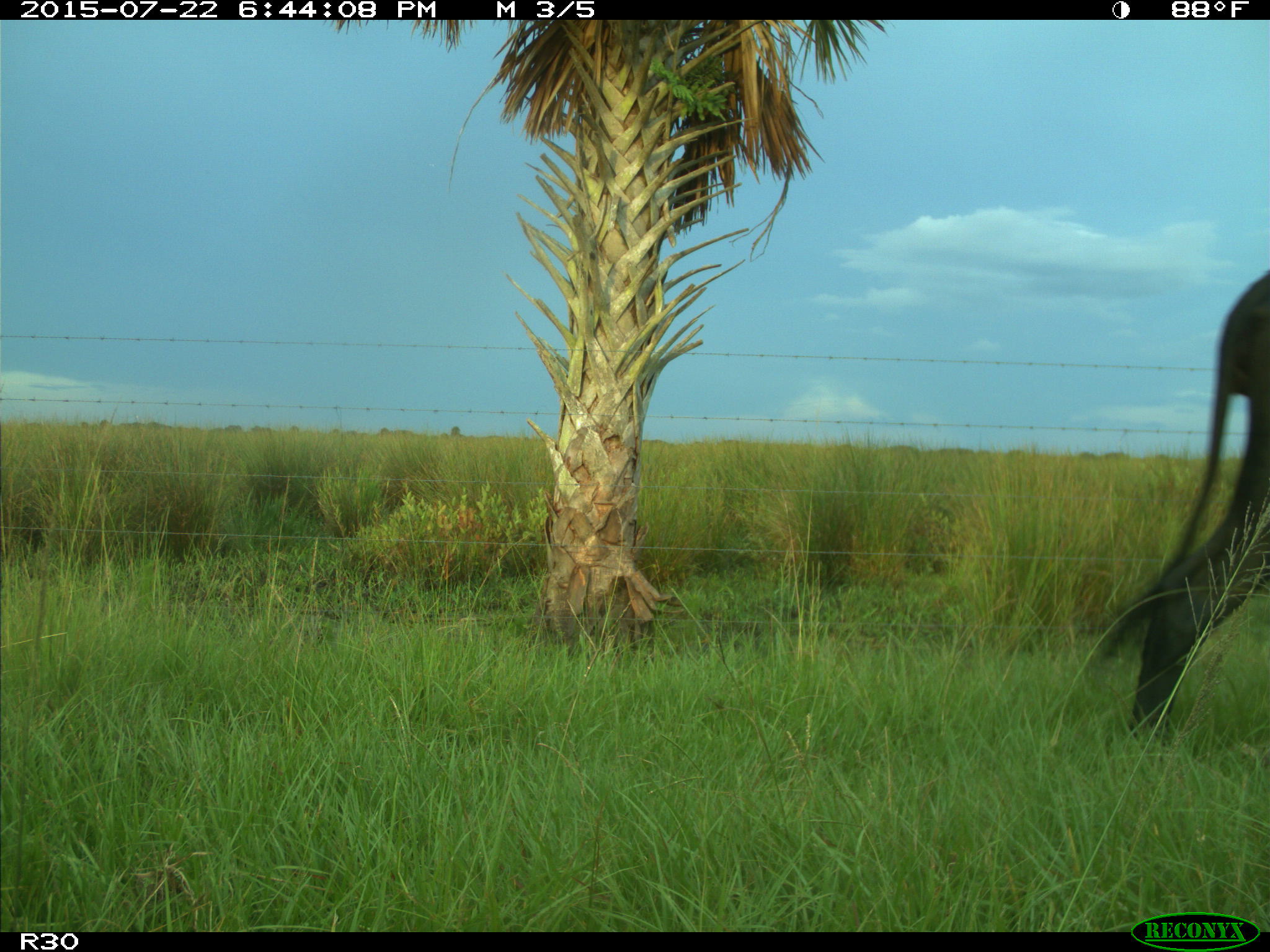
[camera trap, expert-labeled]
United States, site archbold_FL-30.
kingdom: Animalia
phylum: Chordata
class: Mammalia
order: Artiodactyla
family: Bovidae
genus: Bos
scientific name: Bos taurus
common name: domestic cow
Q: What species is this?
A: Bos taurus (domestic cow).